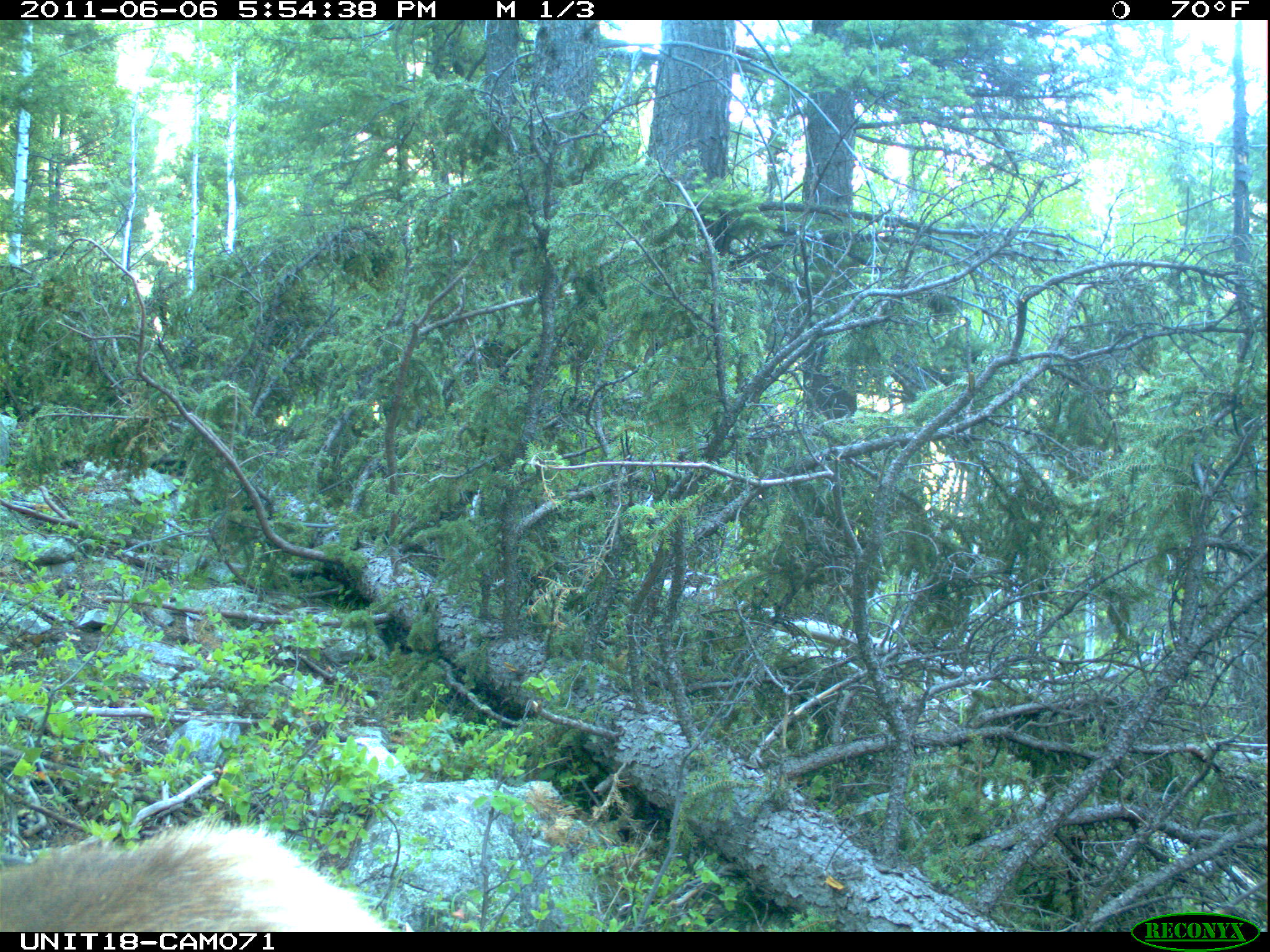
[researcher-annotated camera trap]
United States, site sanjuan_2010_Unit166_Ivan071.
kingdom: Animalia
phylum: Chordata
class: Mammalia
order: Artiodactyla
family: Cervidae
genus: Cervus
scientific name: Cervus elaphus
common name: red deer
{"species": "Cervus elaphus (red deer)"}